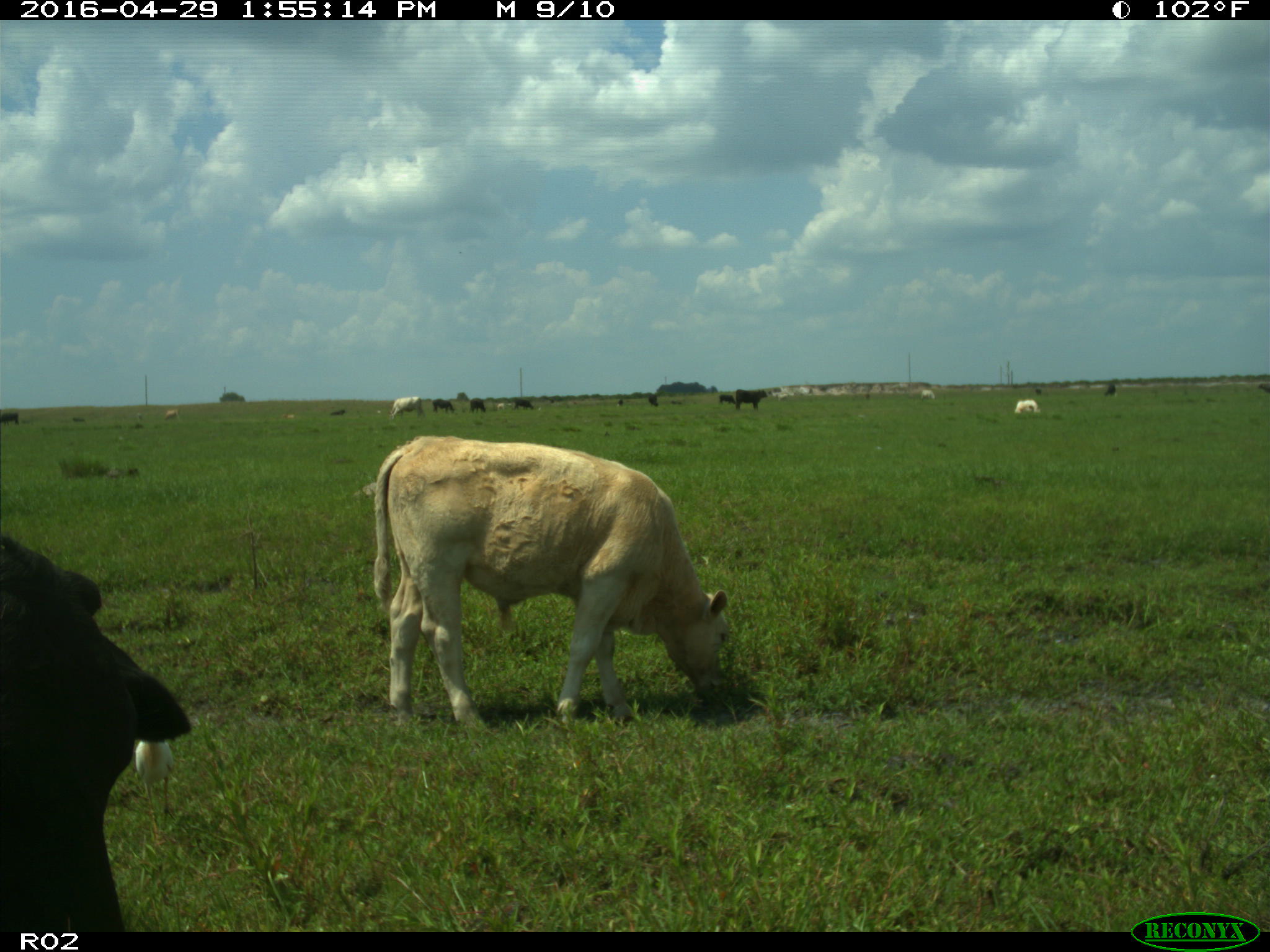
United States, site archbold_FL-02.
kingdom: Animalia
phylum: Chordata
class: Mammalia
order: Artiodactyla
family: Bovidae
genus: Bos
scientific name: Bos taurus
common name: domestic cow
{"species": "Bos taurus (domestic cow)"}